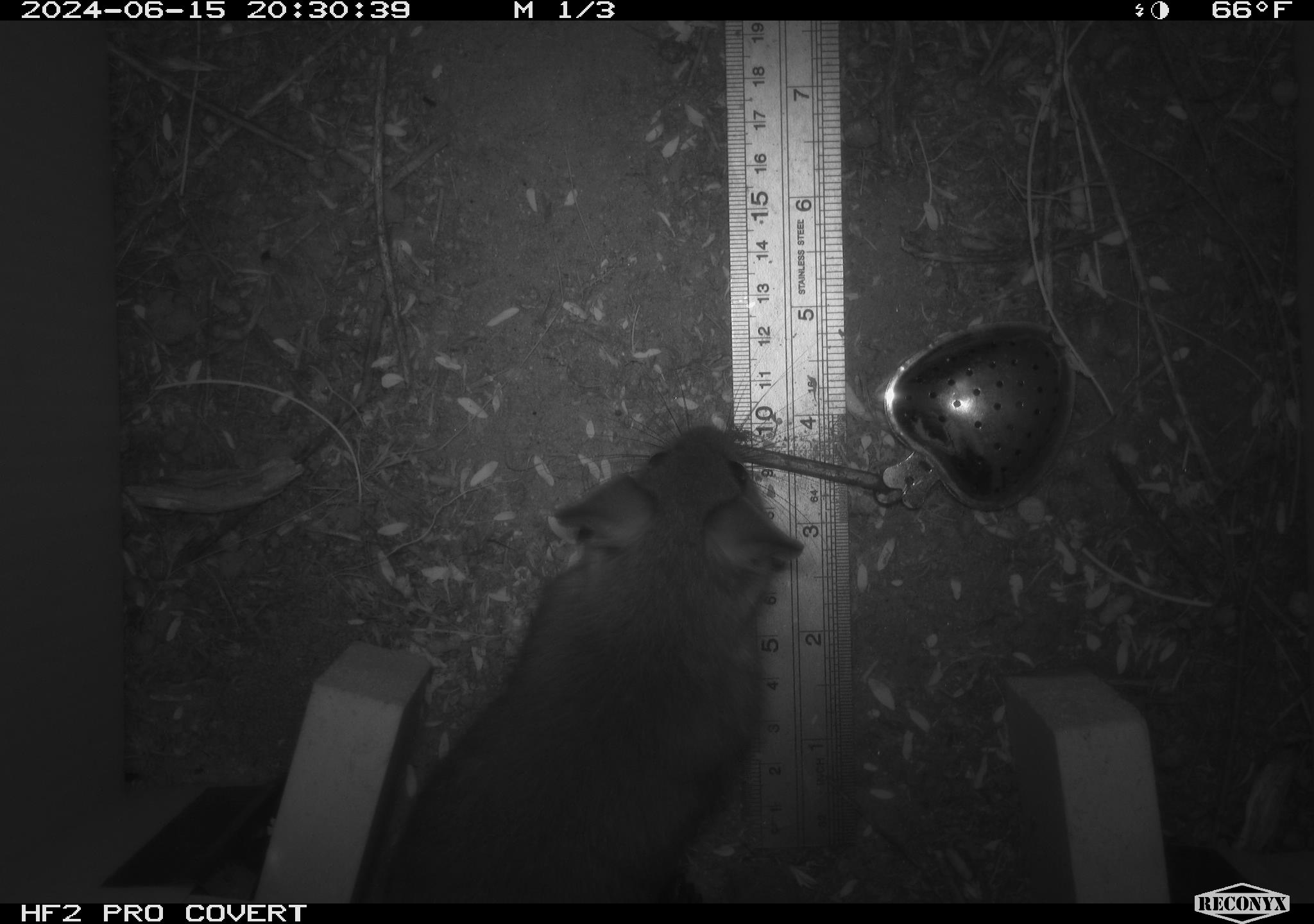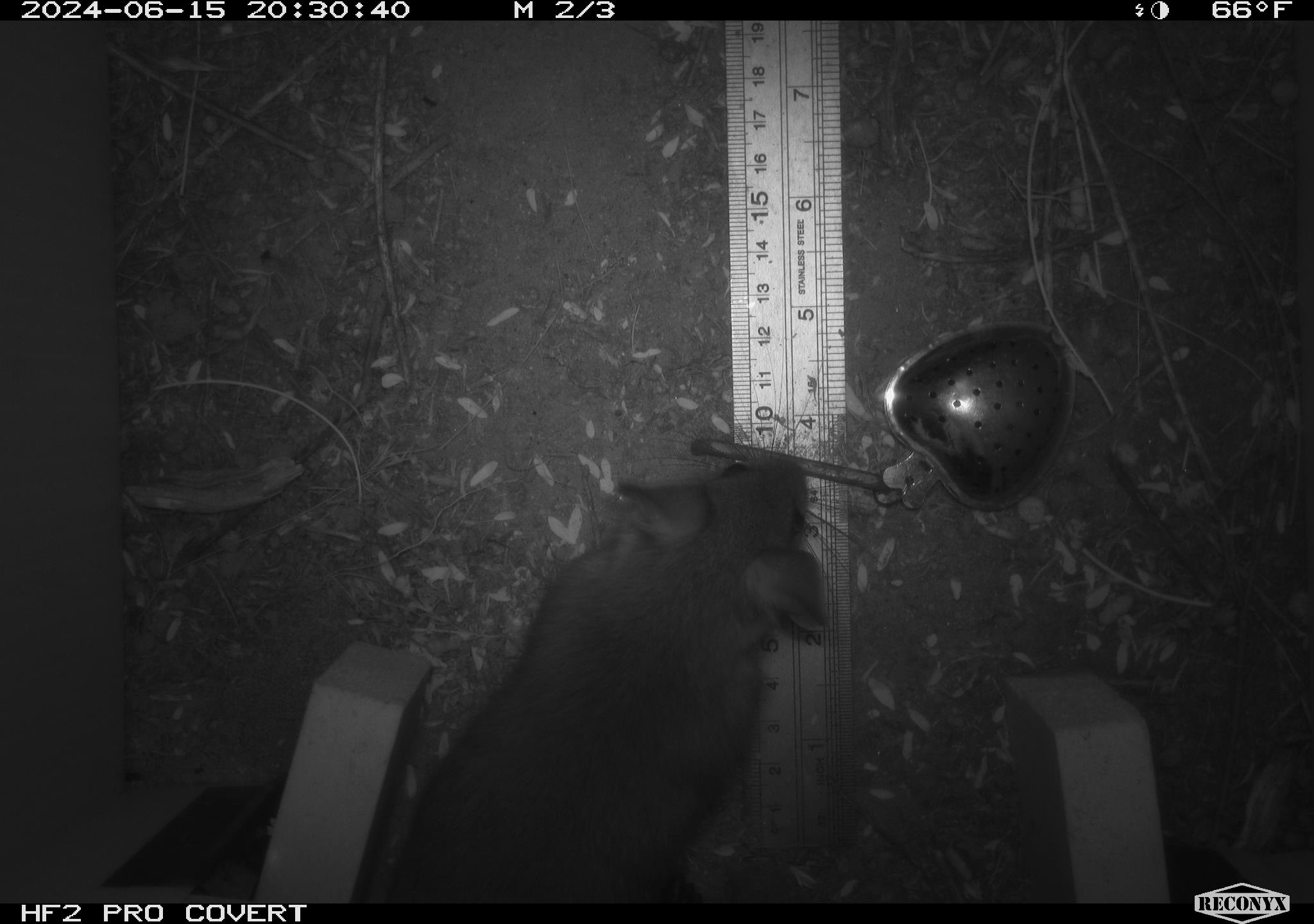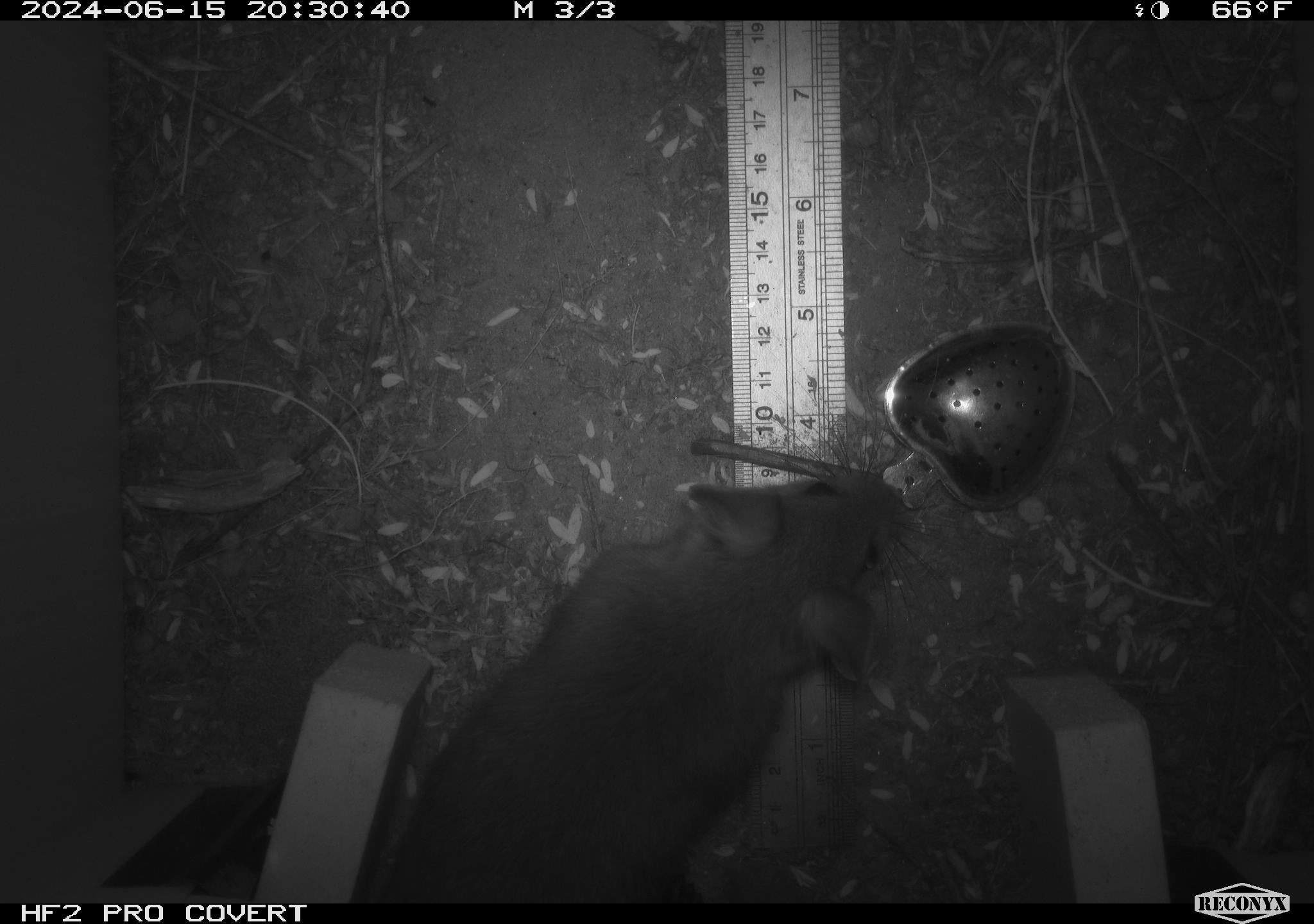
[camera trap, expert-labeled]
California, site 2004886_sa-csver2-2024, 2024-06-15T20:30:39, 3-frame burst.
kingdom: Animalia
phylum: Chordata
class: Mammalia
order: Rodentia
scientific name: Rodentia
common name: rodent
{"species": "rodent (Rodentia)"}